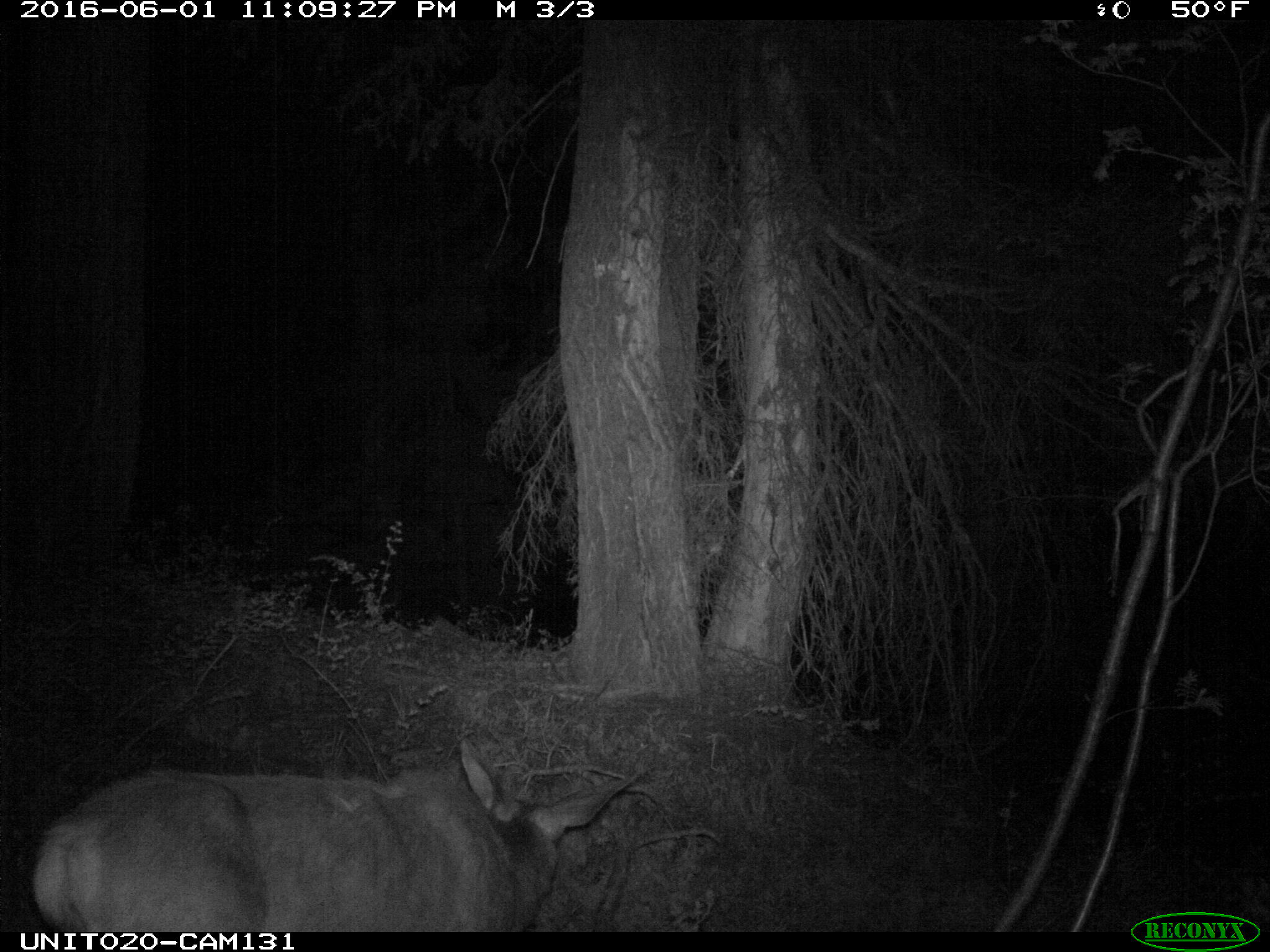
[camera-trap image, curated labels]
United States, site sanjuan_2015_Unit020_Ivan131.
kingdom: Animalia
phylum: Chordata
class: Mammalia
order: Artiodactyla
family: Cervidae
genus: Odocoileus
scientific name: Odocoileus hemionus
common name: mule deer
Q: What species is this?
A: Odocoileus hemionus (mule deer).